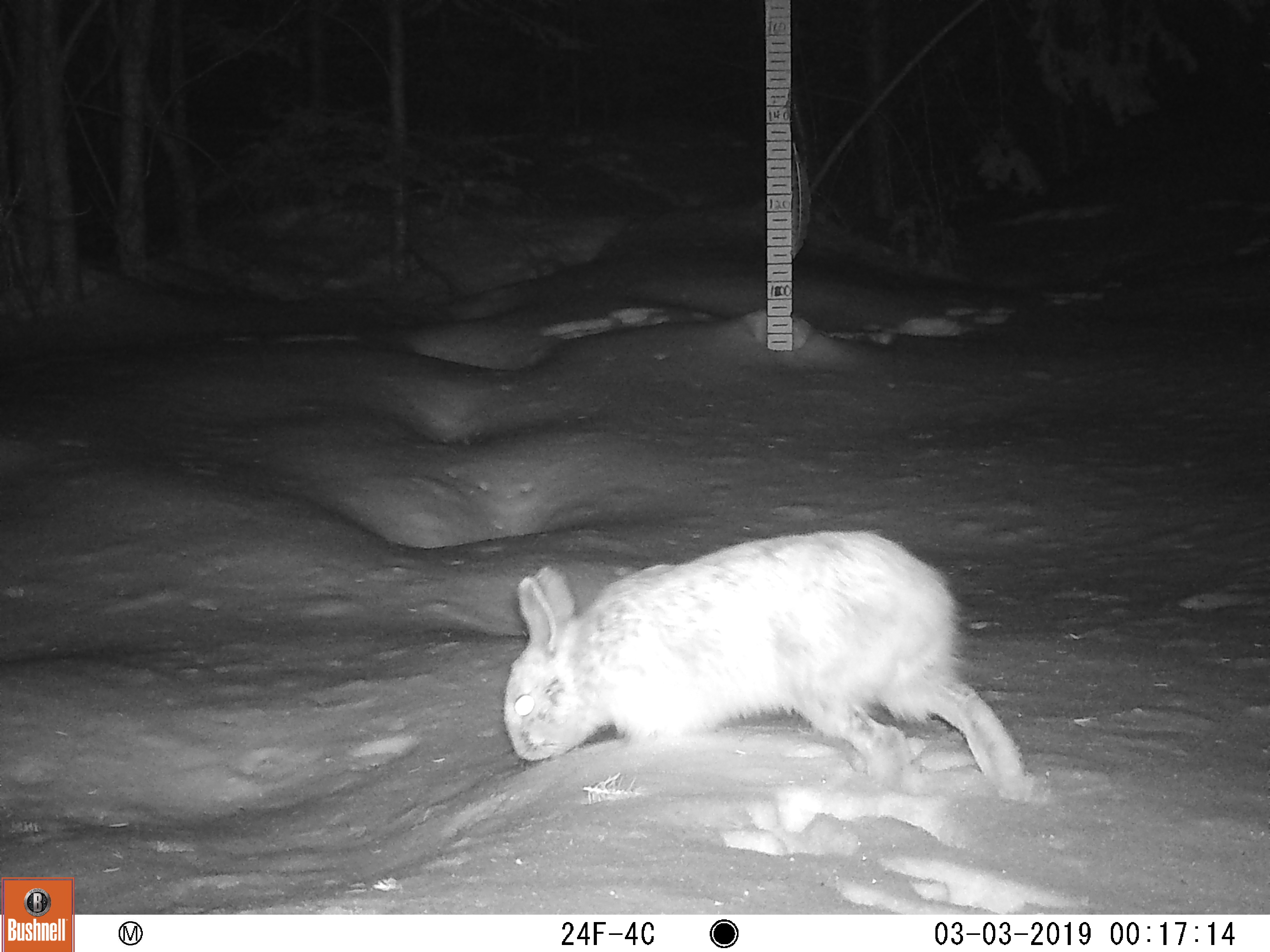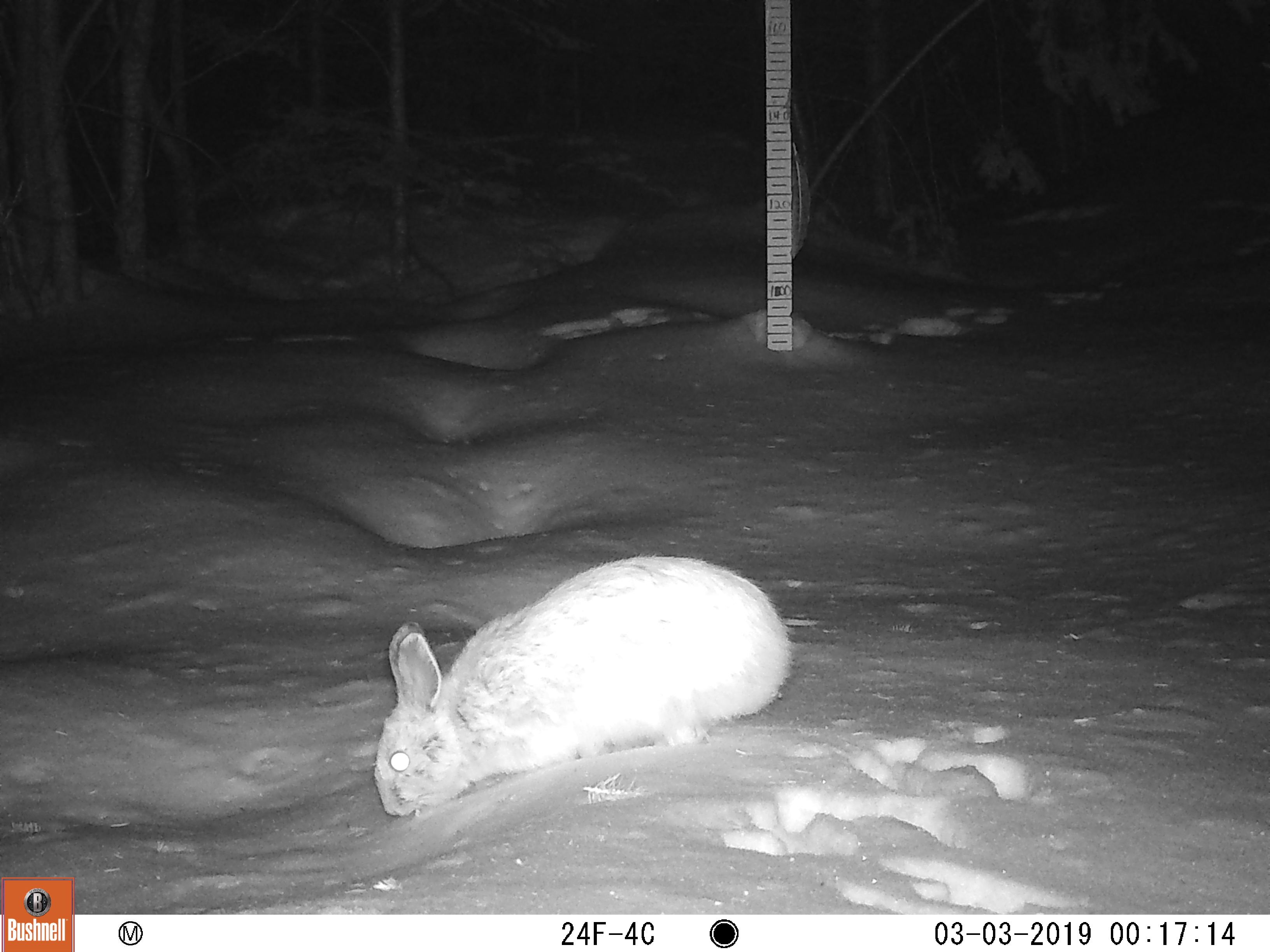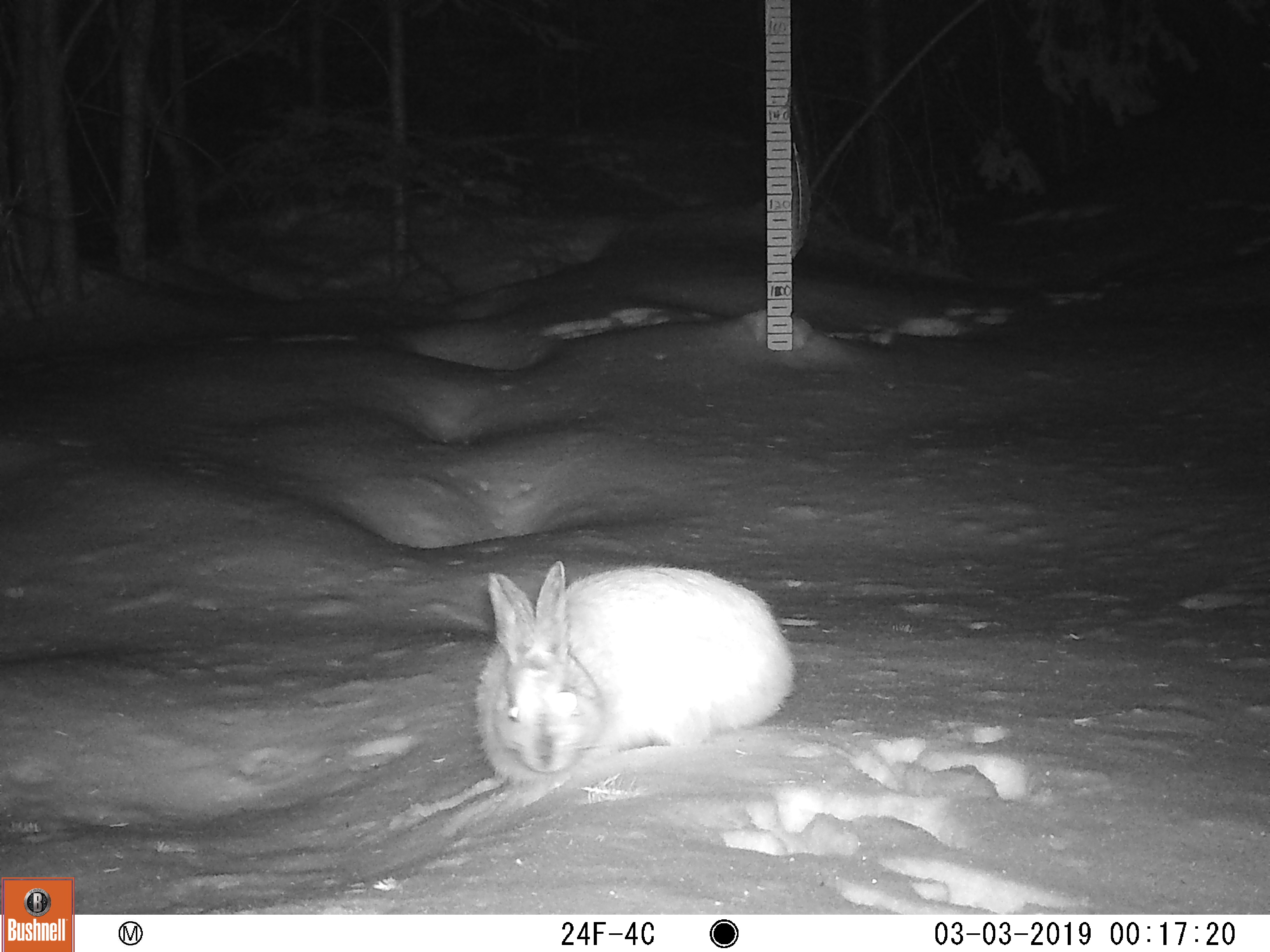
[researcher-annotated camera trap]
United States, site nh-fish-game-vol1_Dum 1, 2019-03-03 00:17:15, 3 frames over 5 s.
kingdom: Animalia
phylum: Chordata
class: Mammalia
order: Lagomorpha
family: Leporidae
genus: Lepus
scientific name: Lepus americanus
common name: snowshoe hare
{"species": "snowshoe hare (Lepus americanus)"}